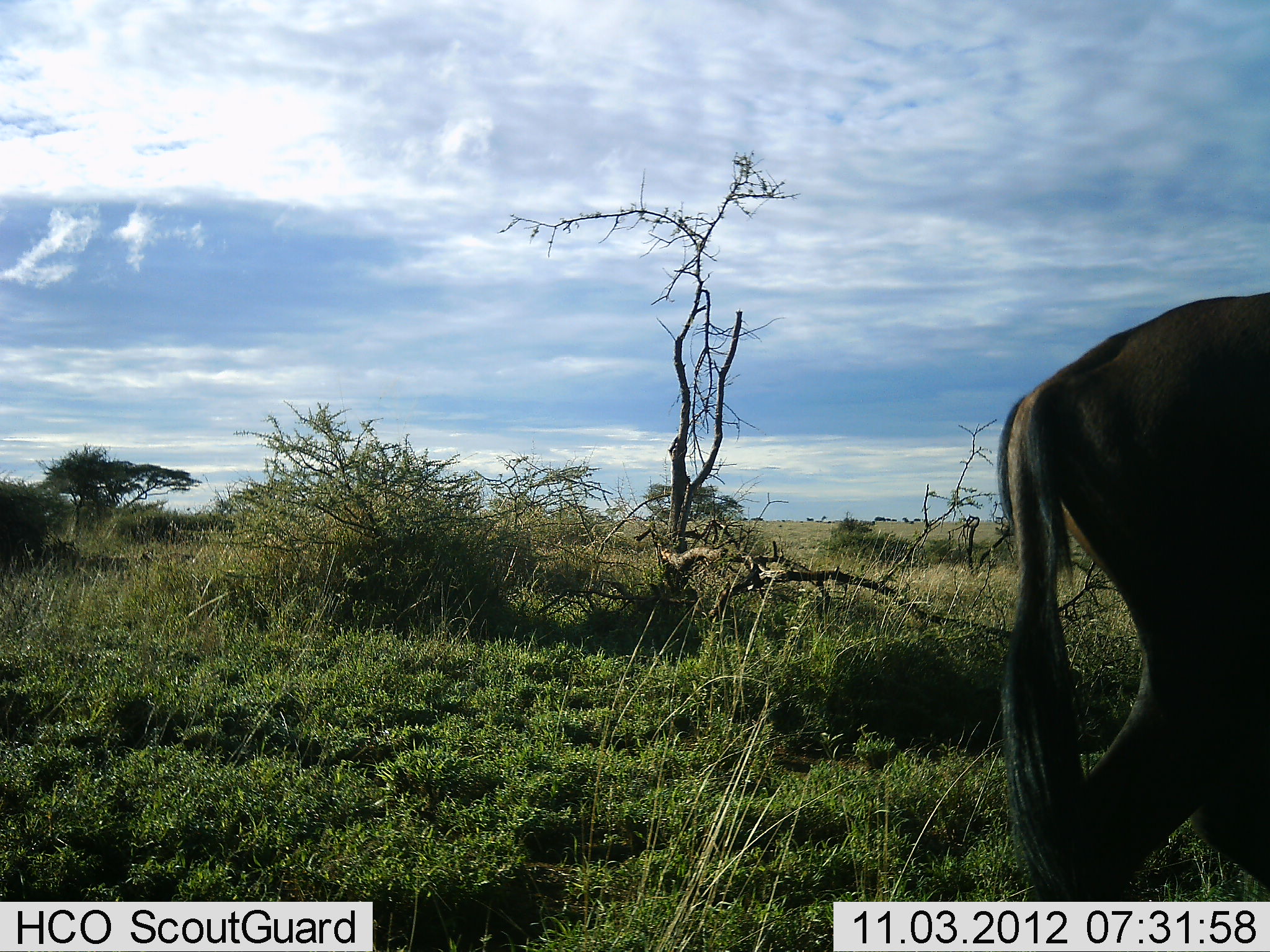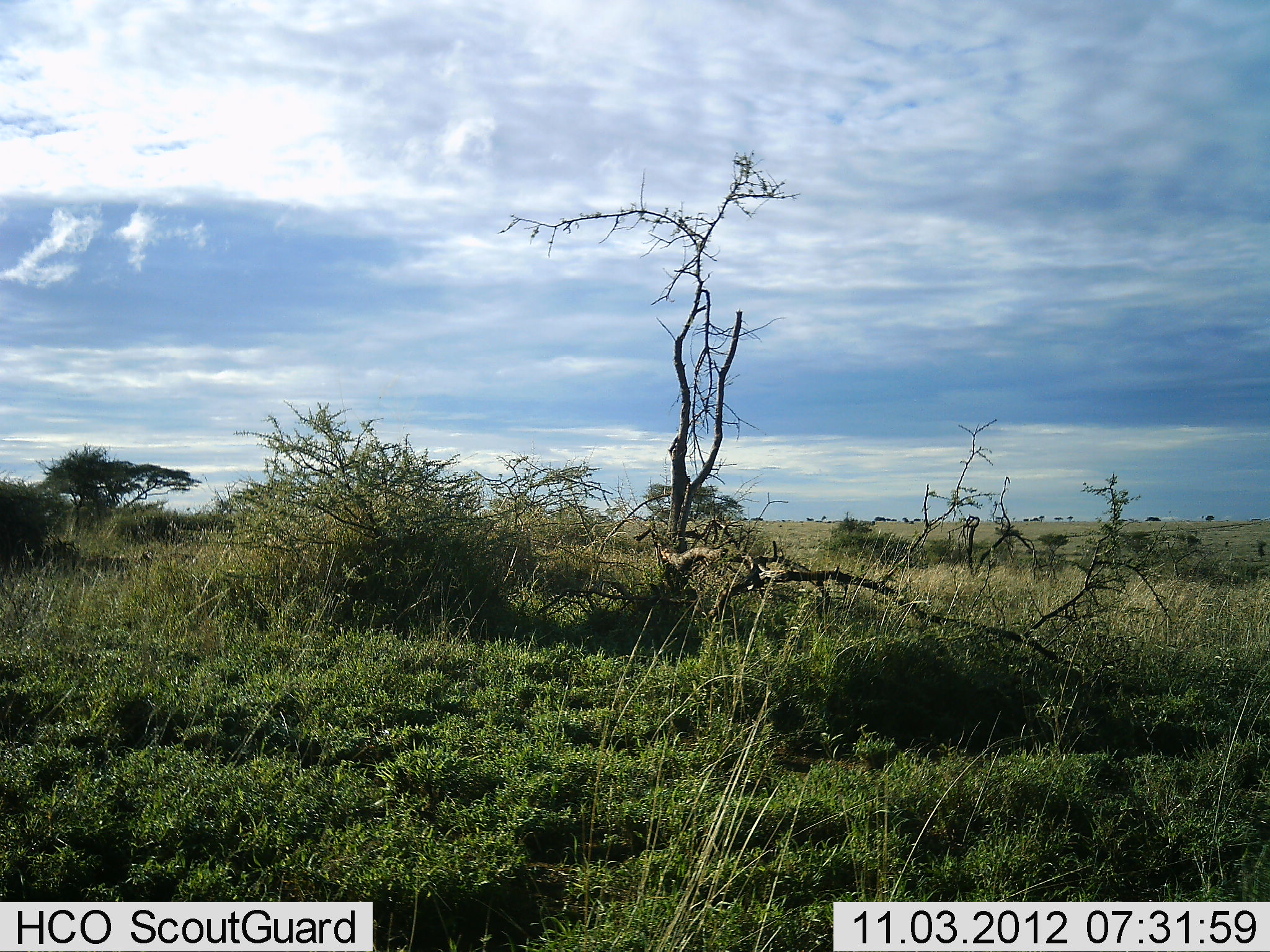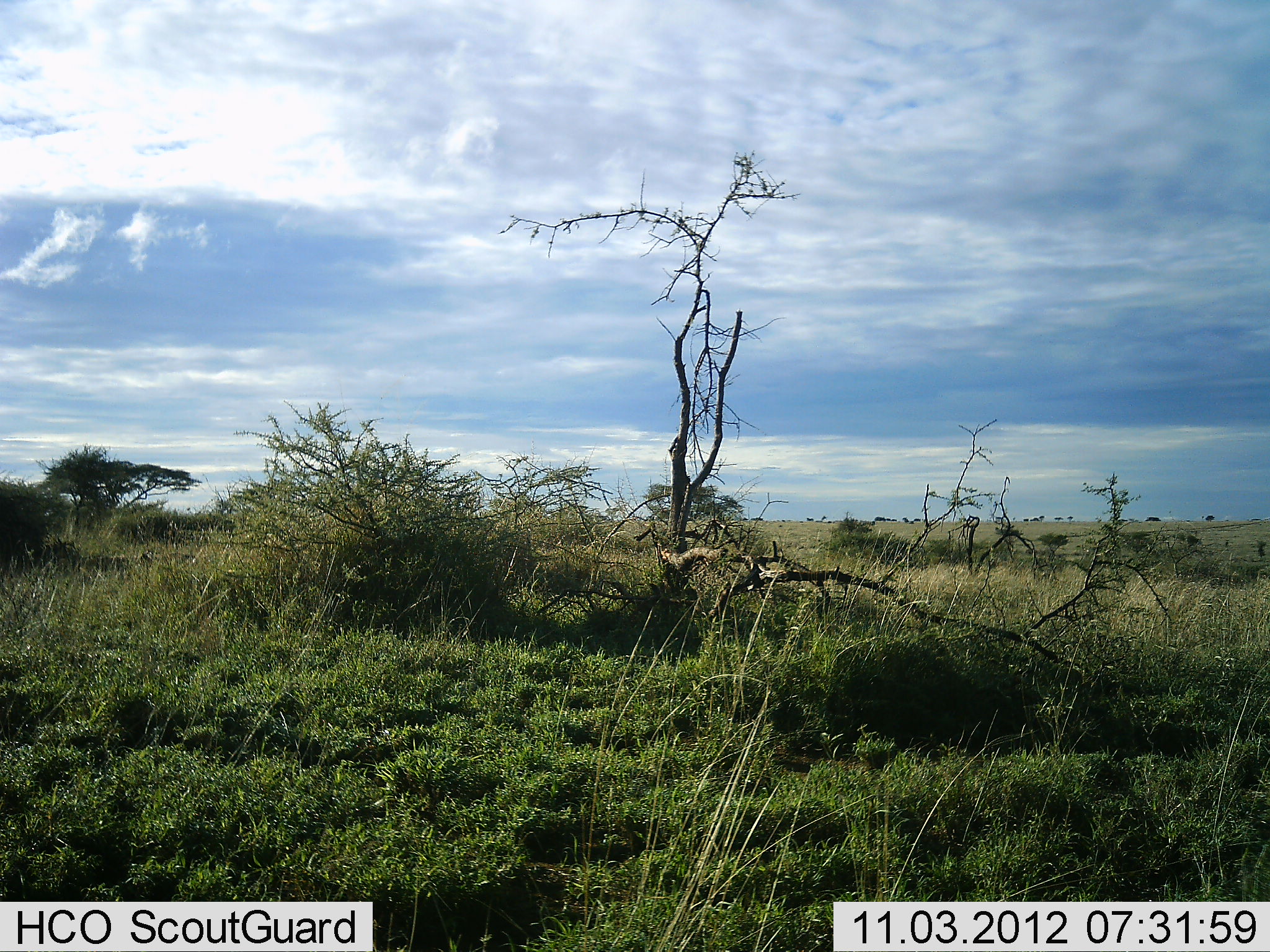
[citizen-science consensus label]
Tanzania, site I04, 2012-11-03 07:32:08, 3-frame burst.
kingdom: Animalia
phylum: Chordata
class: Mammalia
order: Artiodactyla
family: Bovidae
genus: Connochaetes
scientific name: Connochaetes taurinus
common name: blue wildebeest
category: wildebeest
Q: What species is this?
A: Wildebeest (blue wildebeest) (Connochaetes taurinus).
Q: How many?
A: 1.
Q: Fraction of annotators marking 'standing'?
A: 20%.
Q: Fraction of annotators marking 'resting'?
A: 0%.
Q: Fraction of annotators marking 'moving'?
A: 100%.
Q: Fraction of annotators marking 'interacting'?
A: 0%.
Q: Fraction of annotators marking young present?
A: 0%.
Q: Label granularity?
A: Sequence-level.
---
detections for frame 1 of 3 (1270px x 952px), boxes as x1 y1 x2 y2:
animal: 992 289 1270 902